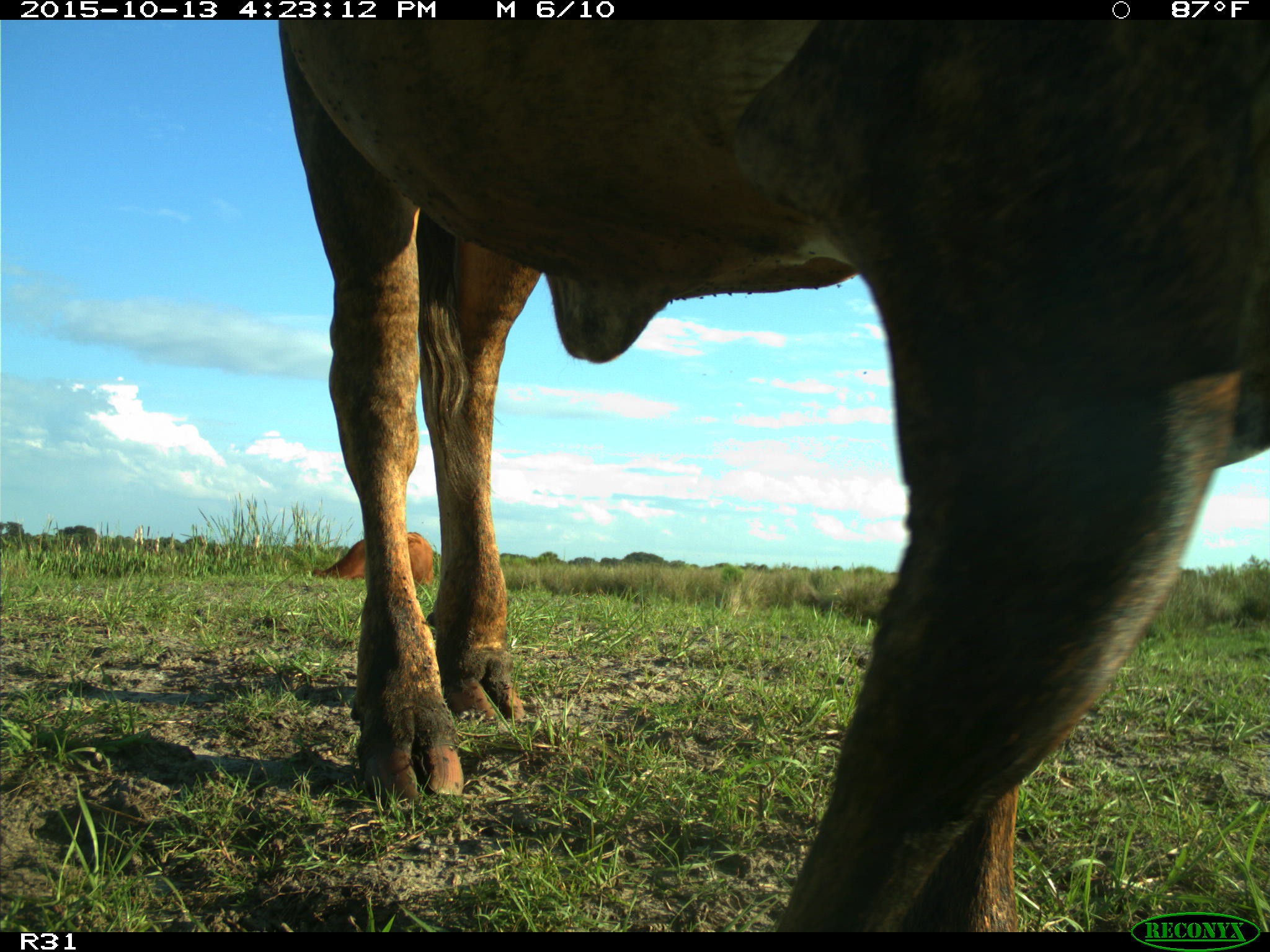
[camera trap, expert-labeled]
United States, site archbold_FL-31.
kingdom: Animalia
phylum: Chordata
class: Mammalia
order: Artiodactyla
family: Bovidae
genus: Bos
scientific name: Bos taurus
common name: domestic cow